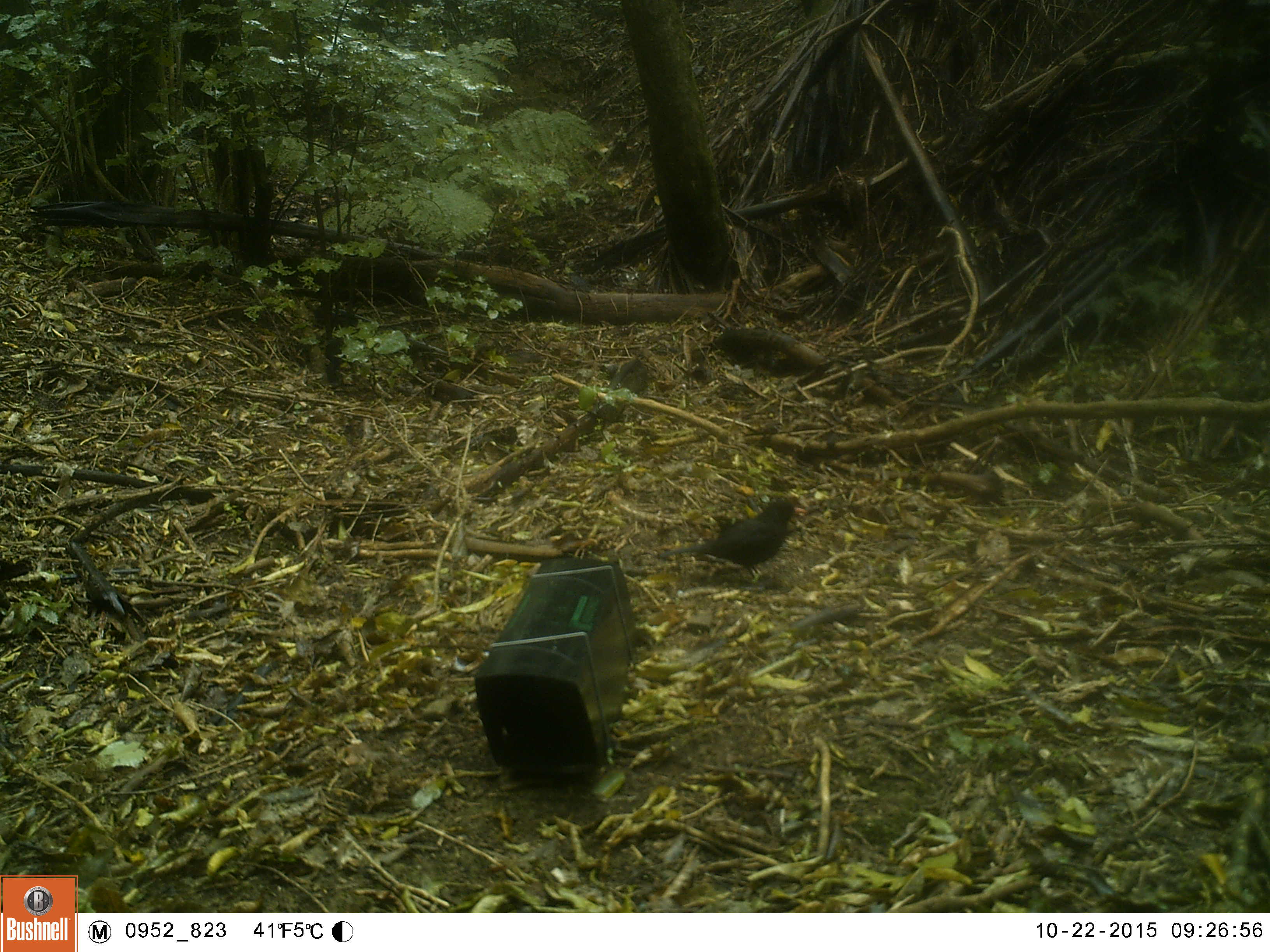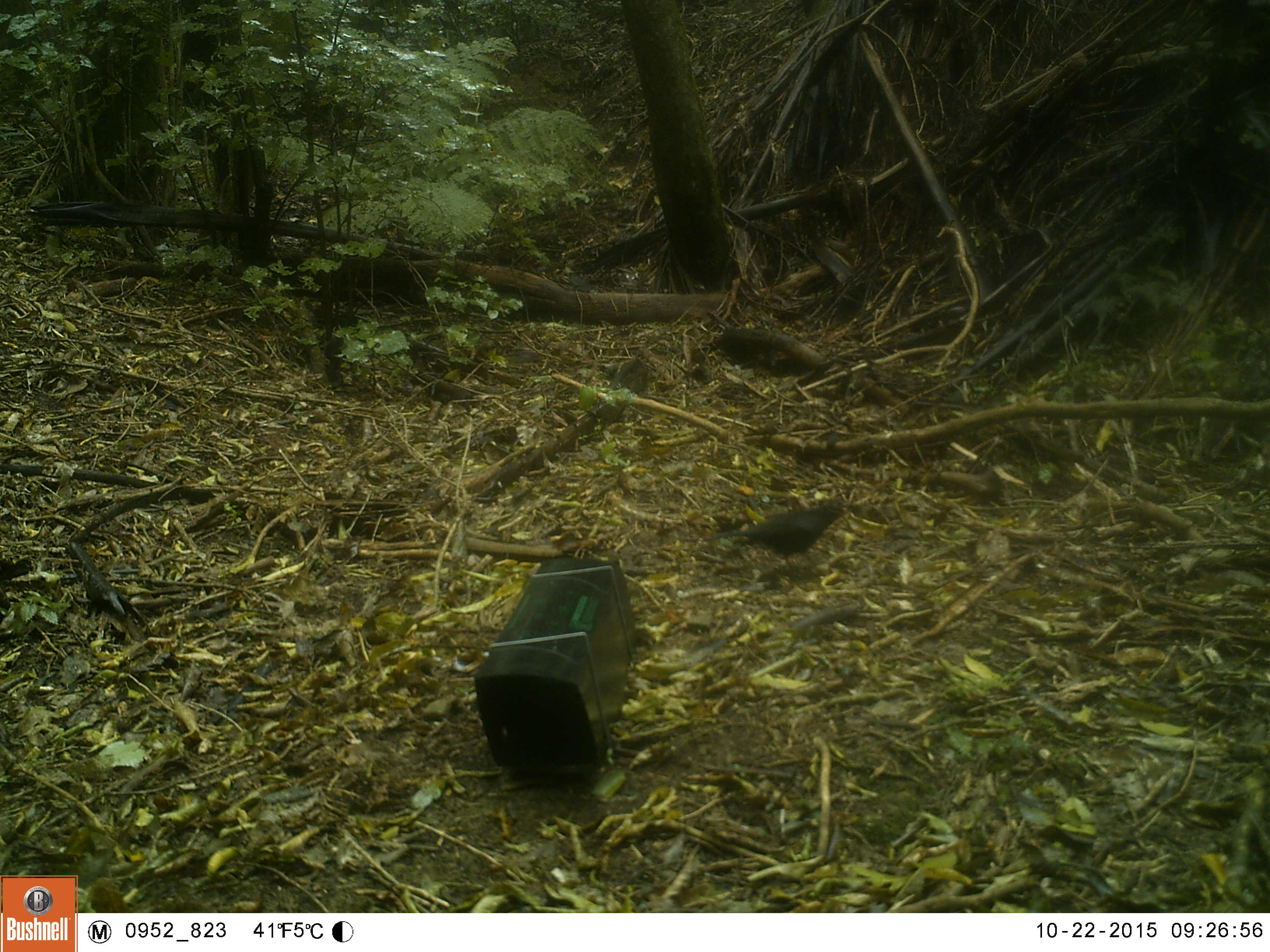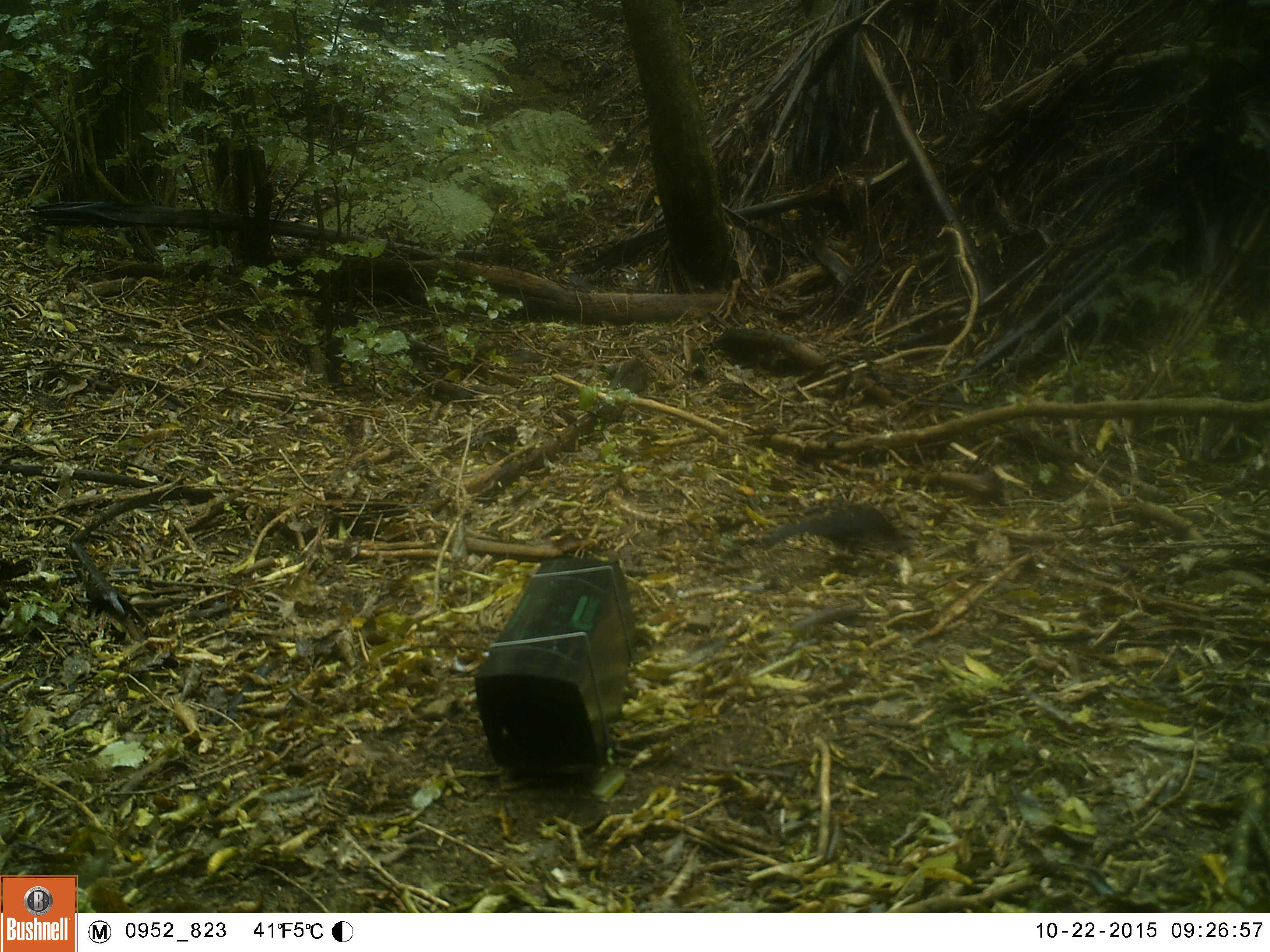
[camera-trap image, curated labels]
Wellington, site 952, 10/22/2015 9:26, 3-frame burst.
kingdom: Animalia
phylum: Chordata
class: Aves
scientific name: Aves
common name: bird